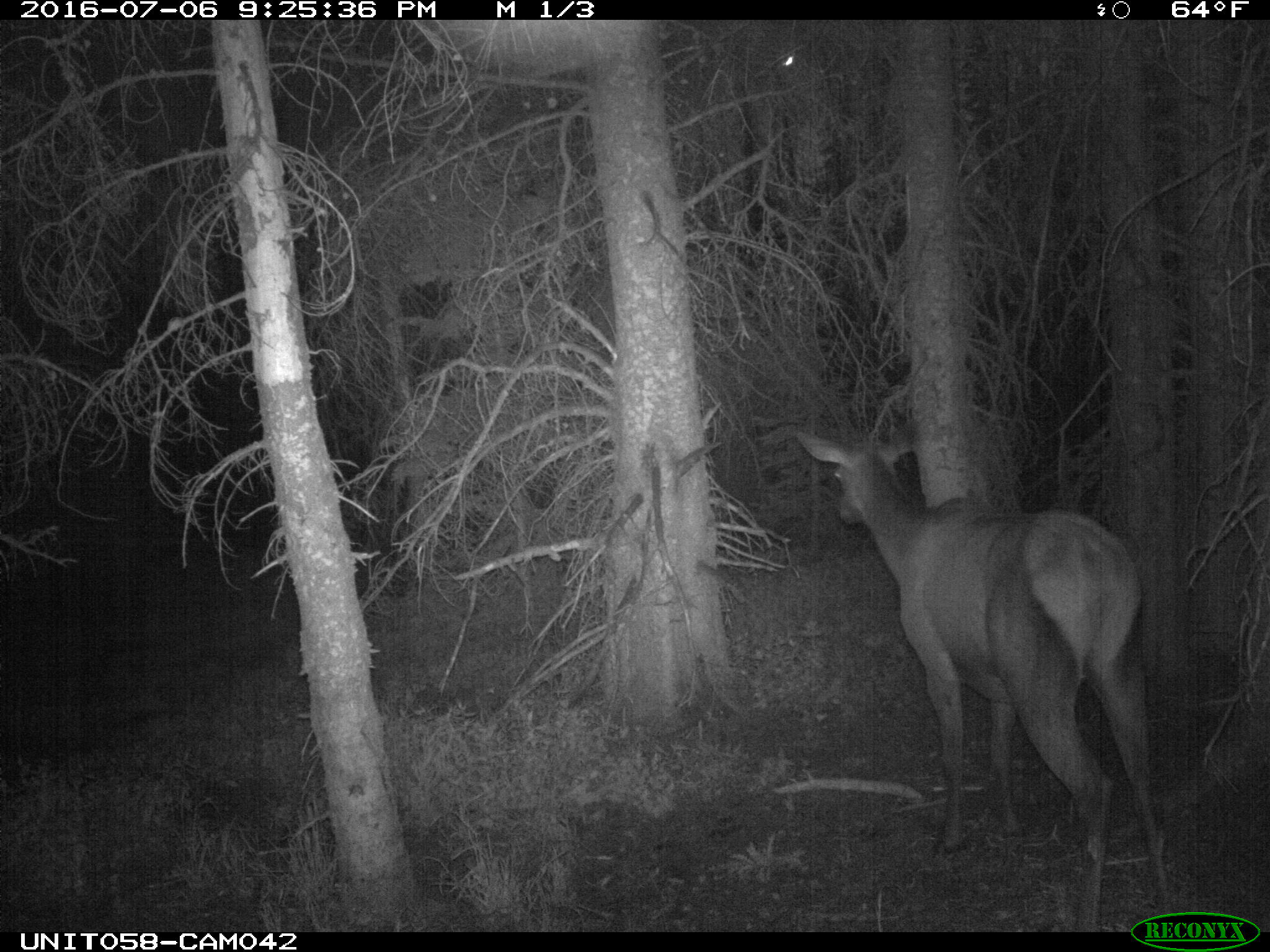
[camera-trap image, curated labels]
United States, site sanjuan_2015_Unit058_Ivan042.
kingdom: Animalia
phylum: Chordata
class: Mammalia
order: Artiodactyla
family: Cervidae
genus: Cervus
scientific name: Cervus elaphus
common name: red deer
Cervus elaphus (red deer).